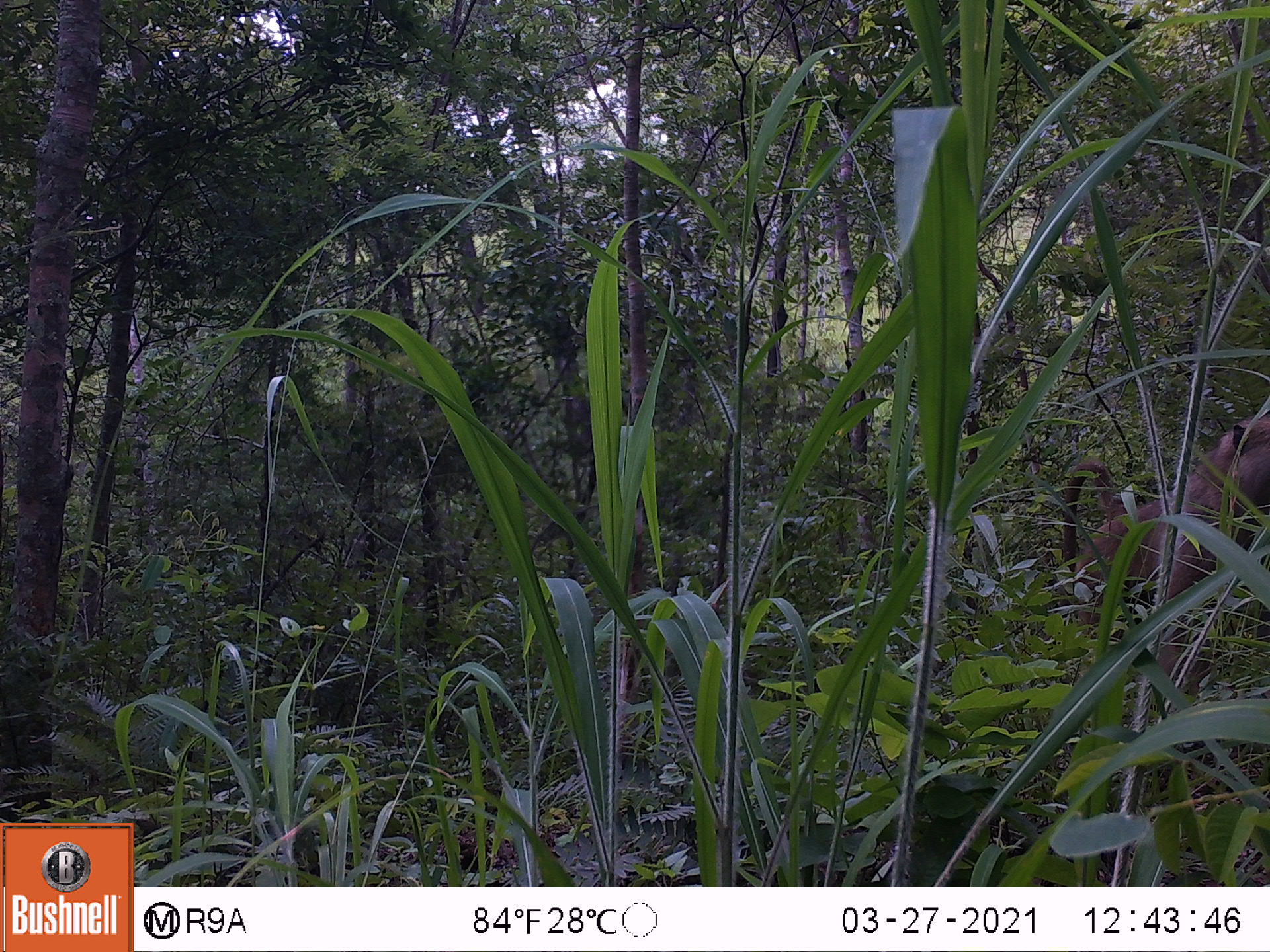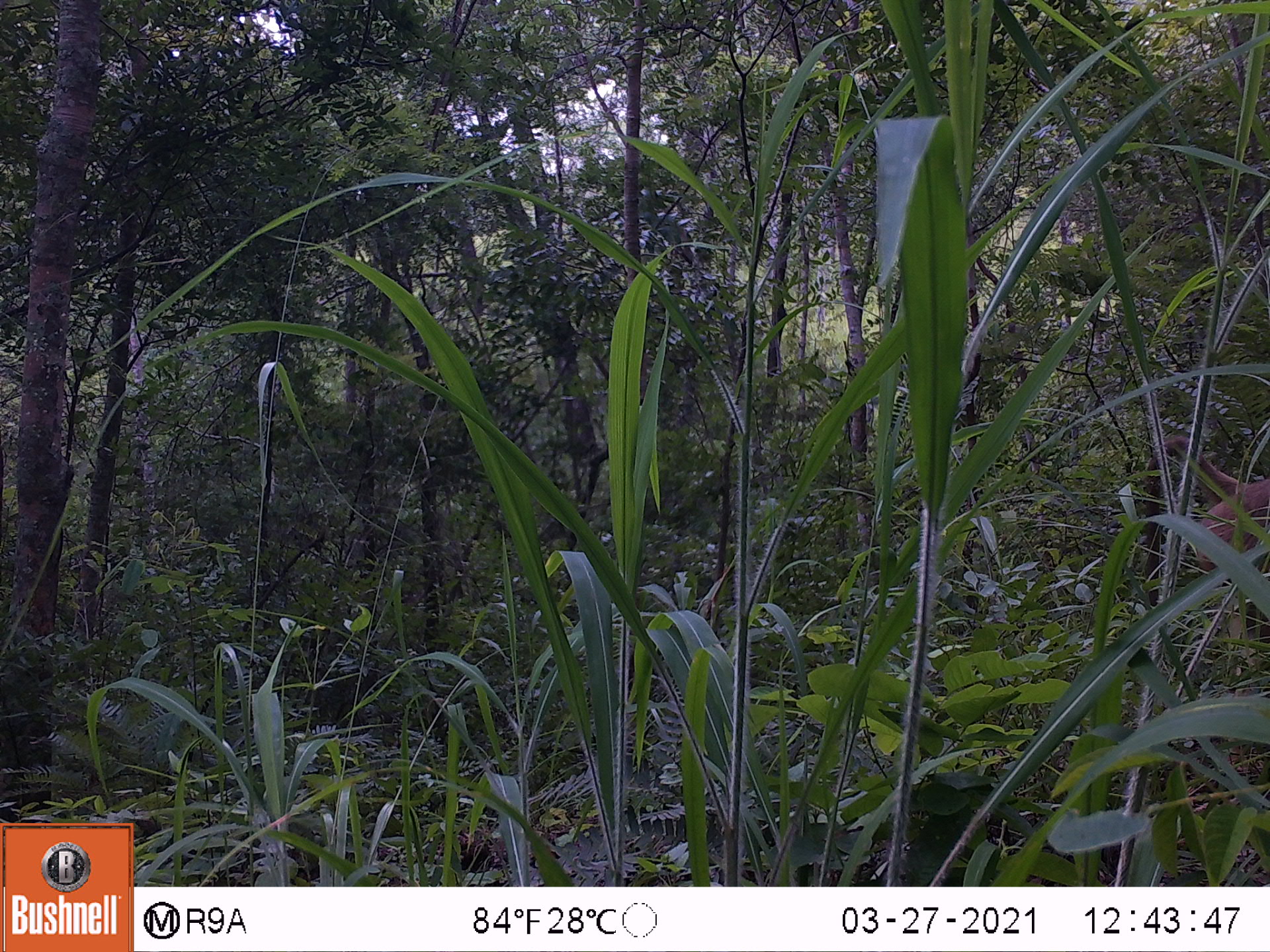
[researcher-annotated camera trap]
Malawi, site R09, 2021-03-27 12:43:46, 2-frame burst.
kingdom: Animalia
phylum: Chordata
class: Mammalia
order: Primates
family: Cercopithecidae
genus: Papio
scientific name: Papio cynocephalus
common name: yellow baboon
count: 1